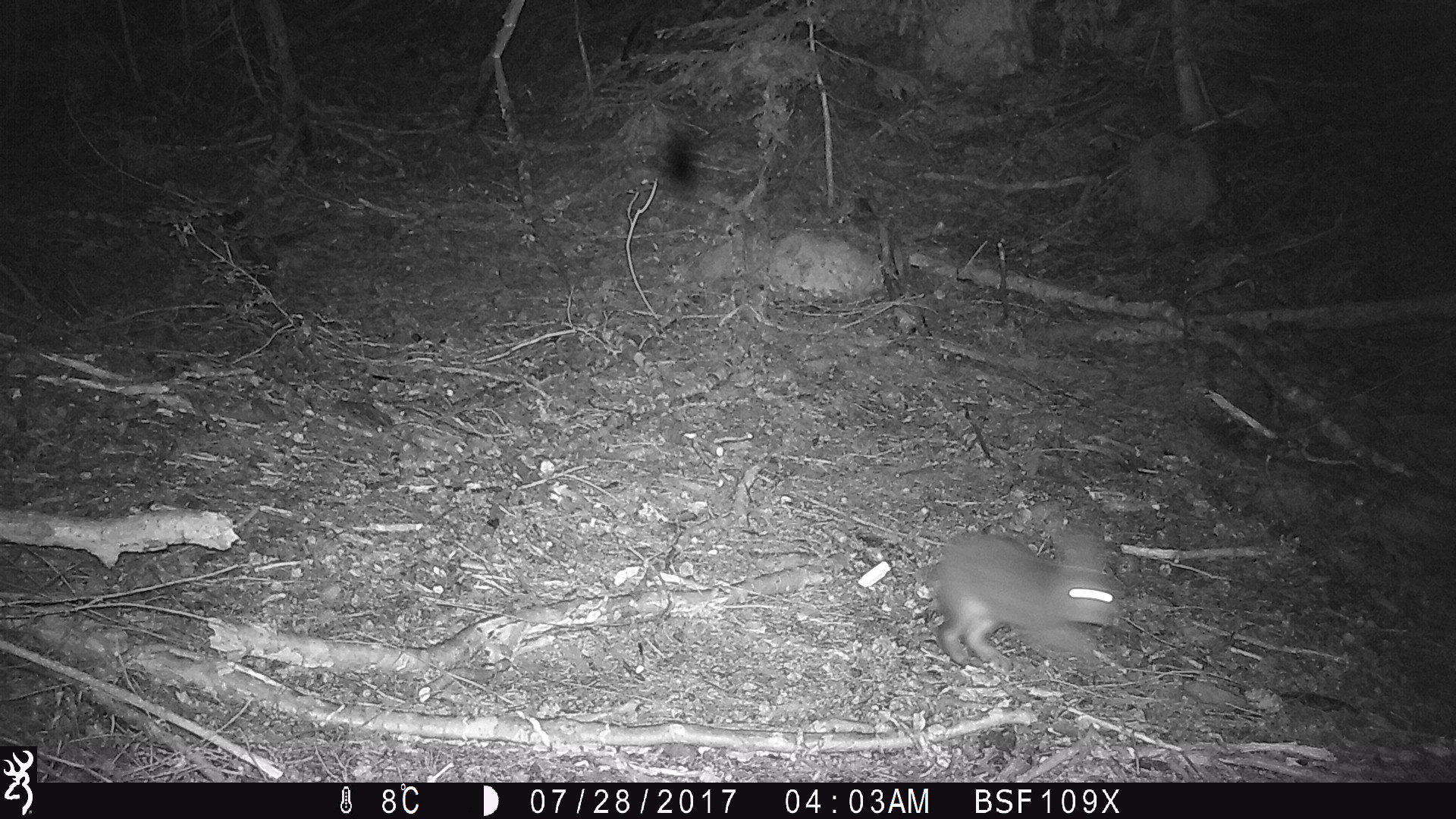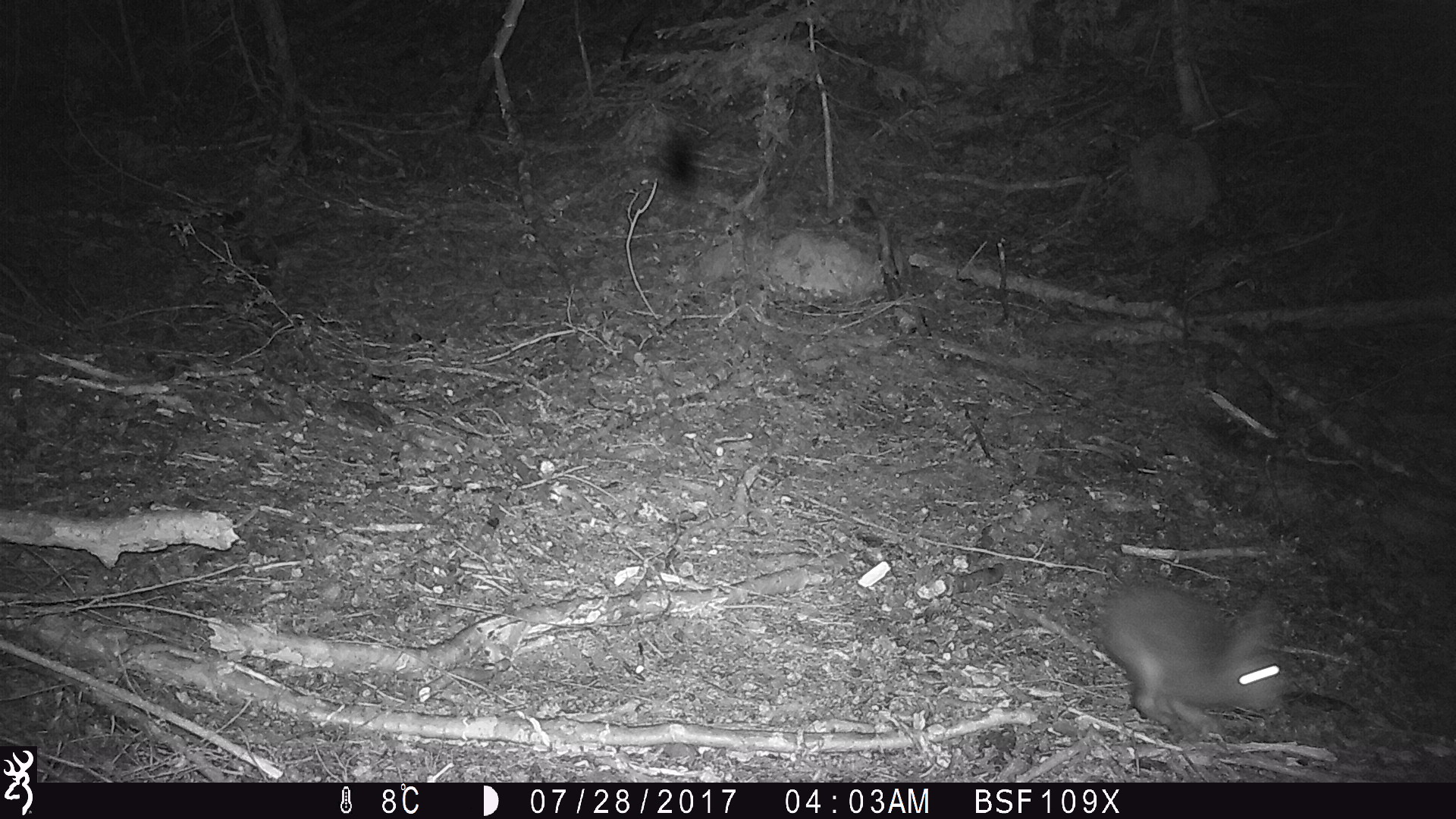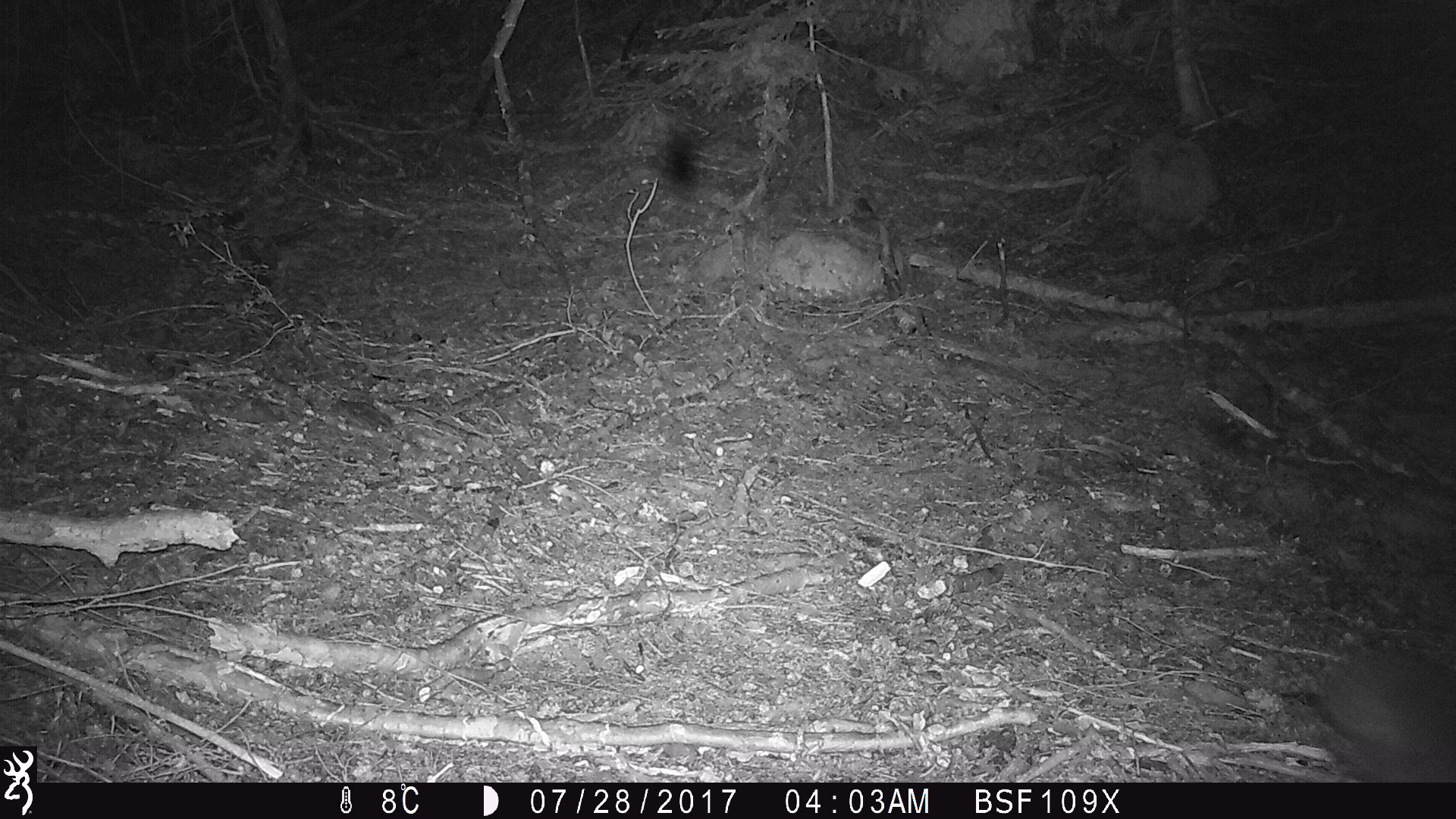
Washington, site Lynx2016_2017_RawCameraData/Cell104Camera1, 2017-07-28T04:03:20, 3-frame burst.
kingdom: Animalia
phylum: Chordata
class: Mammalia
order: Lagomorpha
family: Leporidae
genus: Lepus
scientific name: Lepus americanus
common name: snowshoe hare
Lepus americanus (snowshoe hare). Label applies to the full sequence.